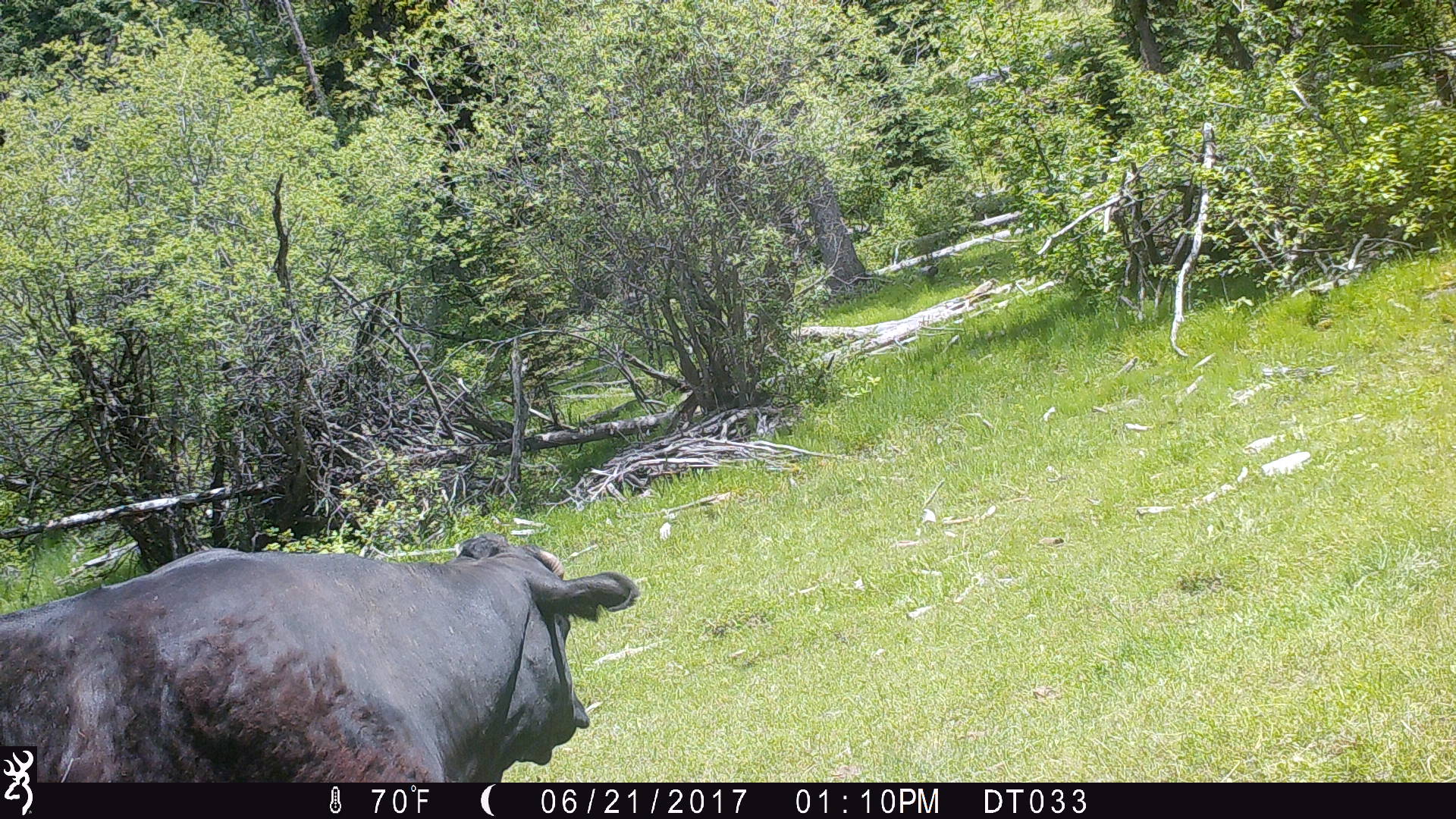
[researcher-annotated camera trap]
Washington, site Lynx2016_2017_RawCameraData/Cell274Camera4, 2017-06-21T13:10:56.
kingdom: Animalia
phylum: Chordata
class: Mammalia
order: Artiodactyla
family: Bovidae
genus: Bos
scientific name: Bos taurus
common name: domestic cattle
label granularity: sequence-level